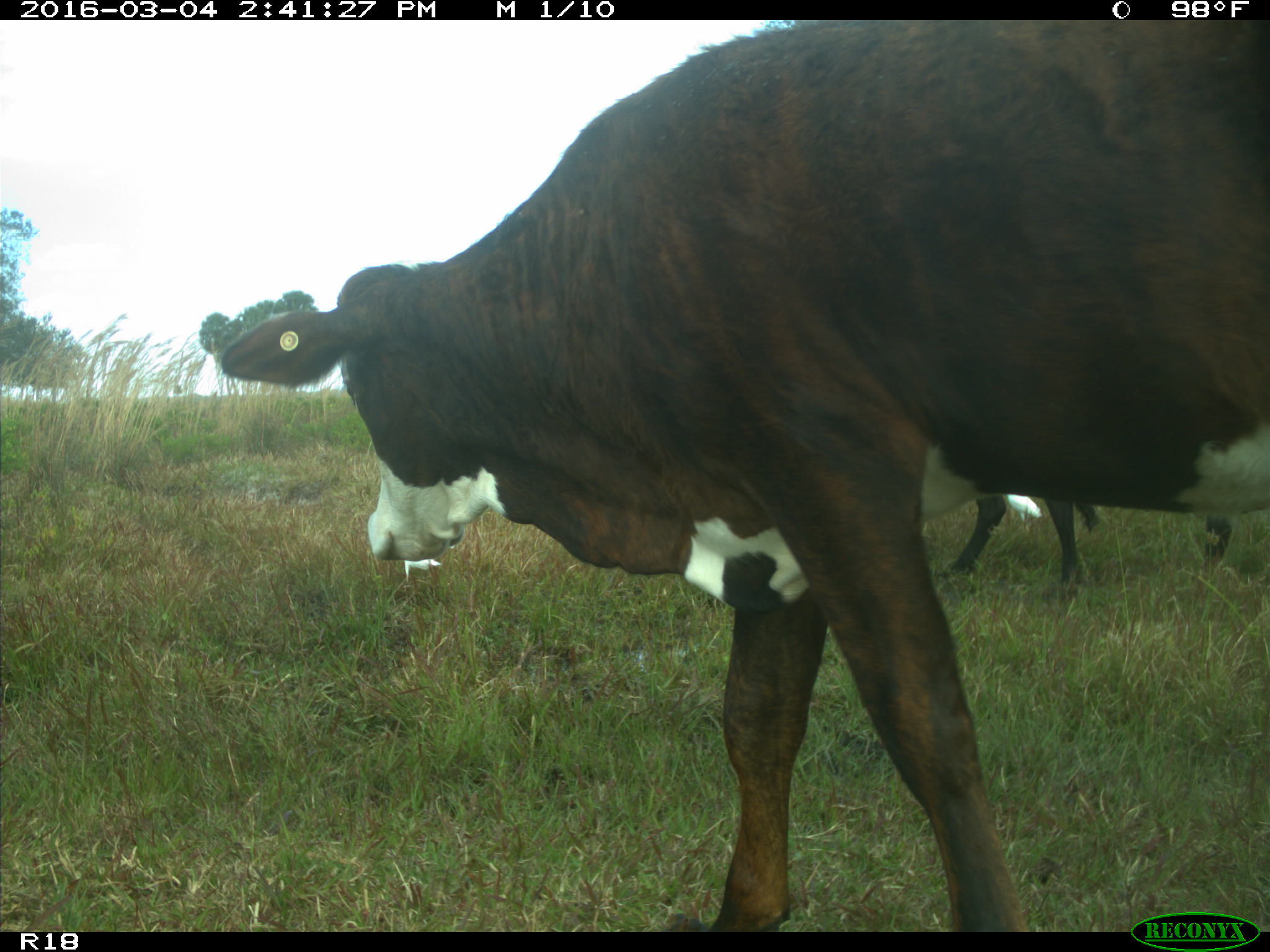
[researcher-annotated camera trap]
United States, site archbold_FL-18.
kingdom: Animalia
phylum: Chordata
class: Mammalia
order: Artiodactyla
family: Bovidae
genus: Bos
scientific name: Bos taurus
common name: domestic cow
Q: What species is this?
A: Bos taurus (domestic cow).